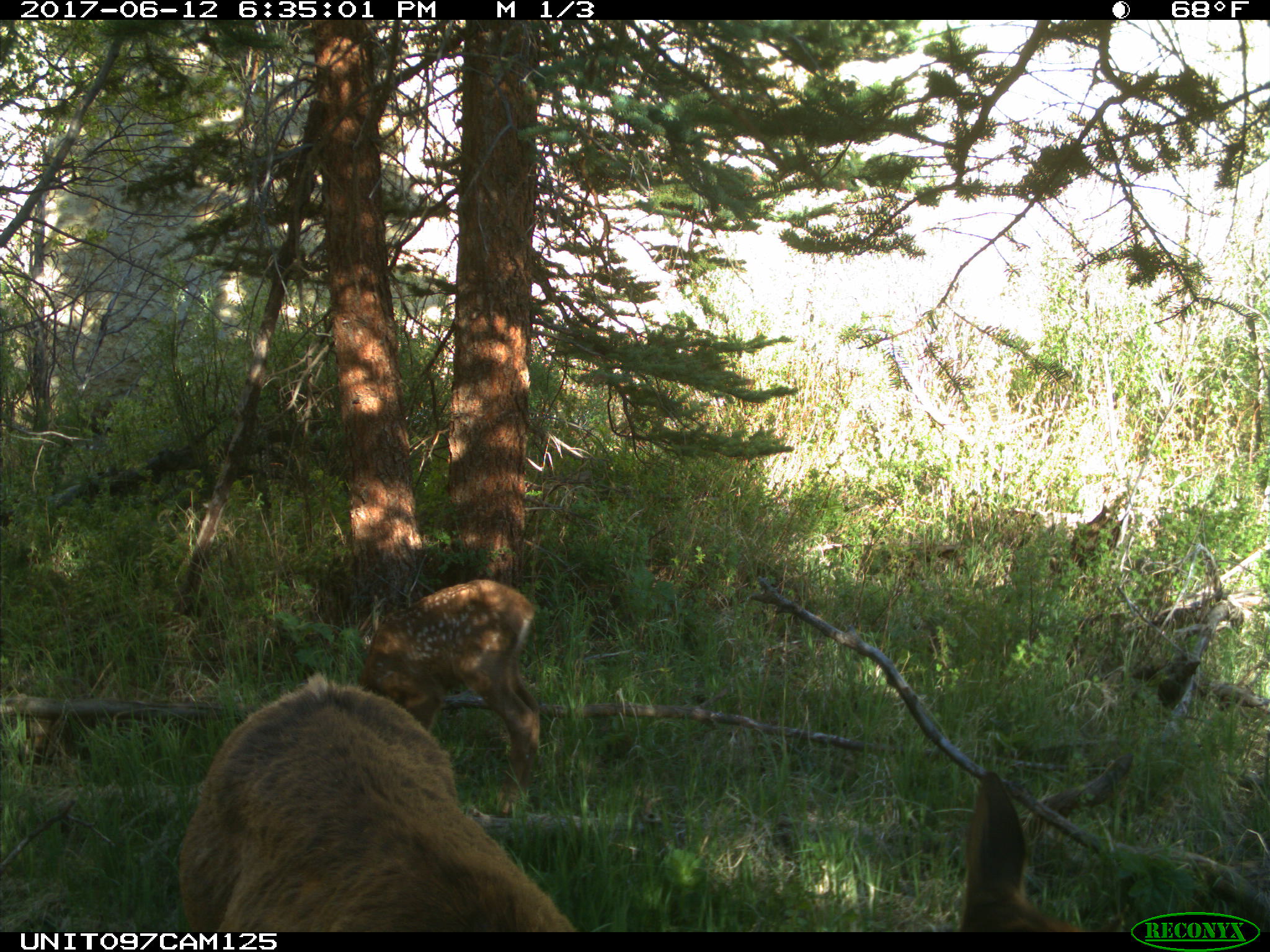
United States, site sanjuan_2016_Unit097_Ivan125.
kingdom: Animalia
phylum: Chordata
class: Mammalia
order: Artiodactyla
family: Cervidae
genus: Cervus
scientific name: Cervus elaphus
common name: red deer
Cervus elaphus (red deer).